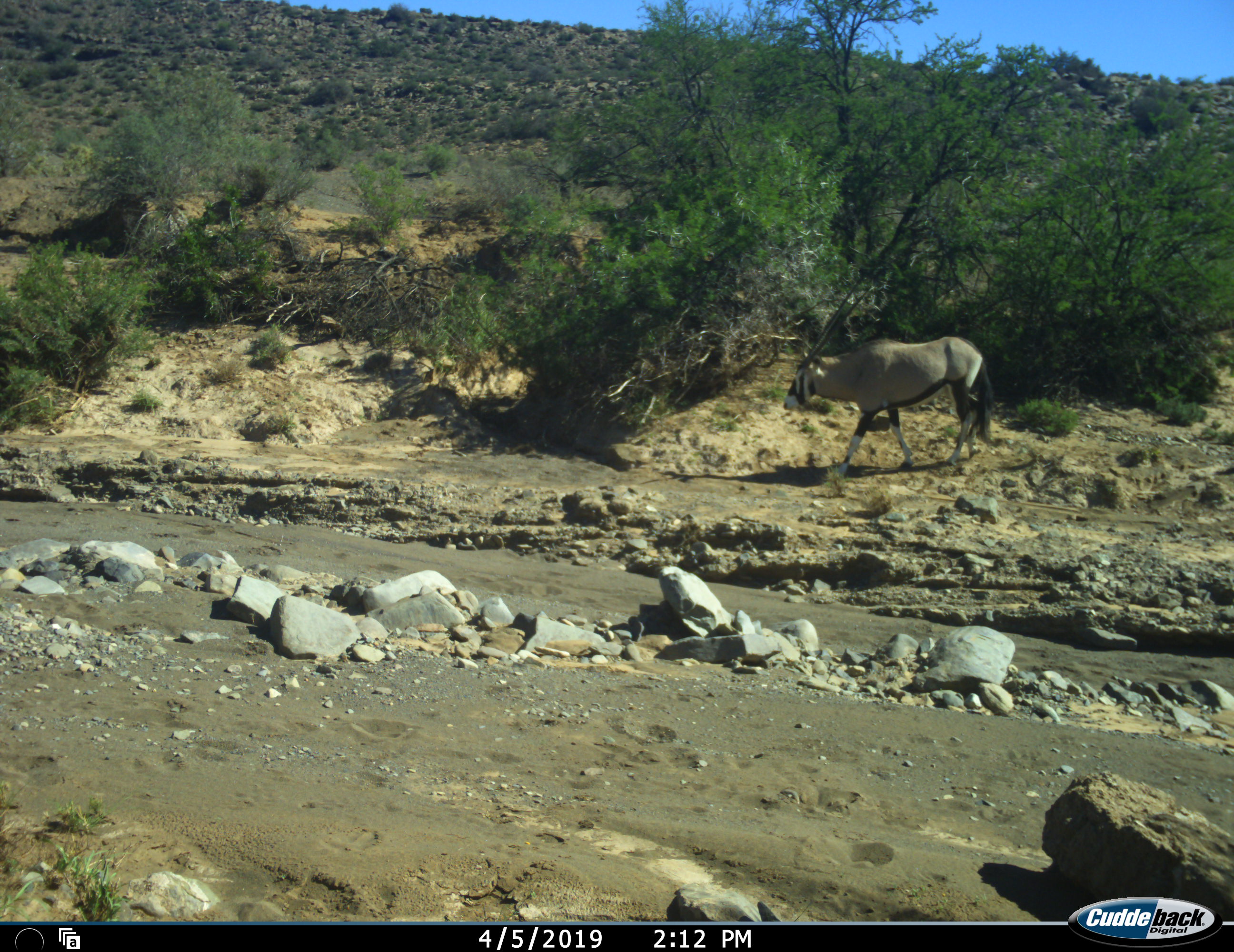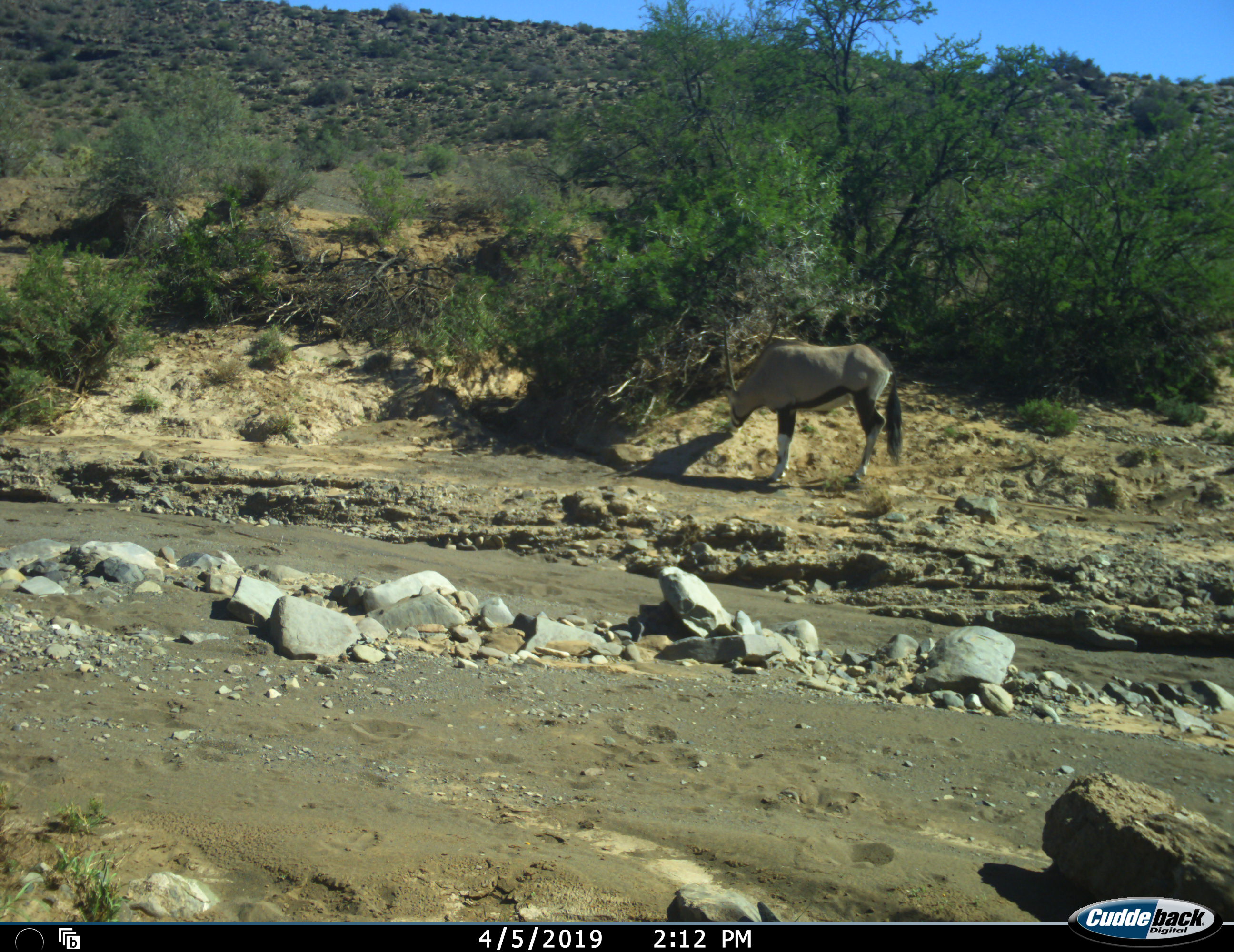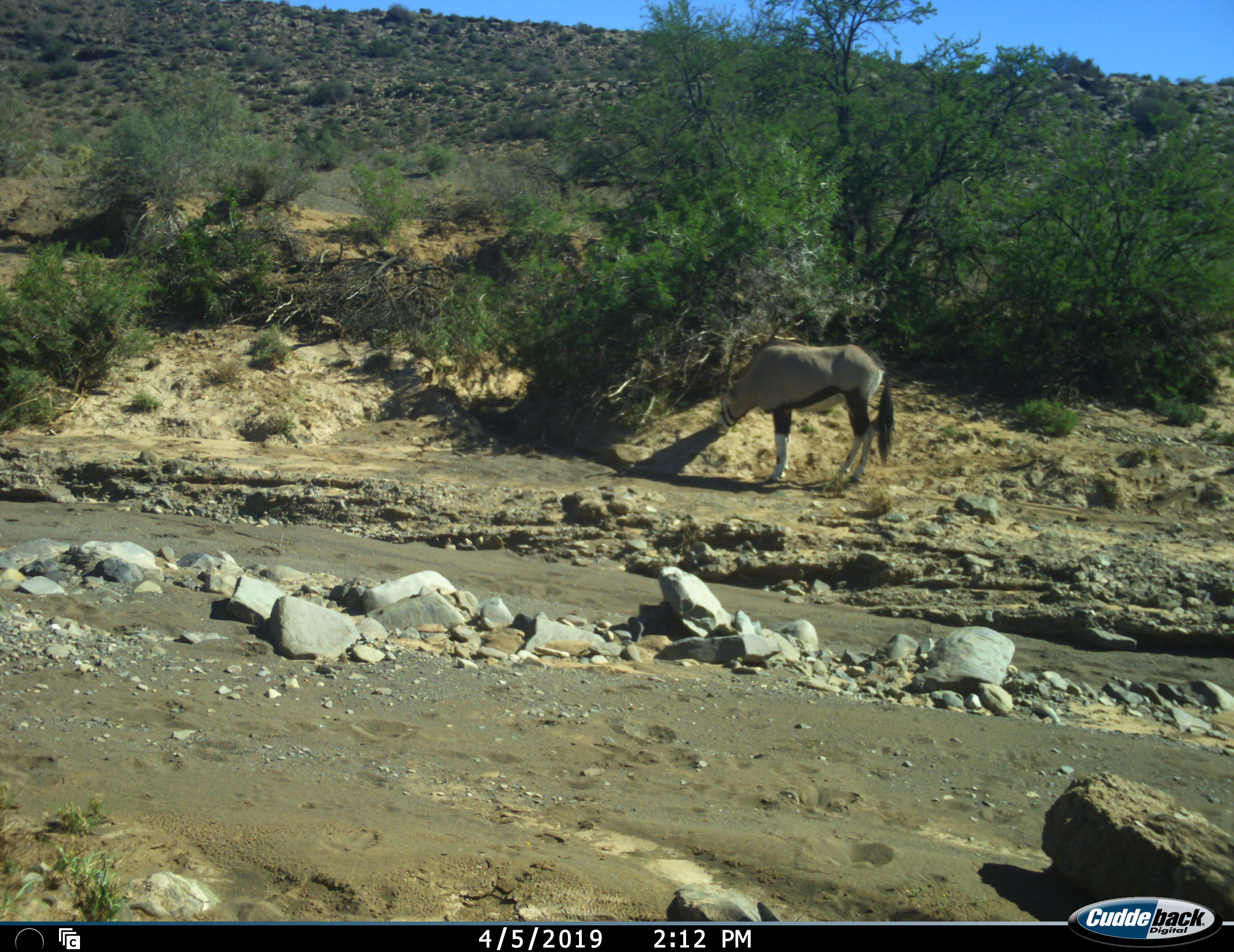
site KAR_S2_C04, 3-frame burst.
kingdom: Animalia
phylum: Chordata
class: Mammalia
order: Artiodactyla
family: Bovidae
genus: Oryx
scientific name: Oryx gazella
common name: gemsbok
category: oryx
Oryx (gemsbok) (Oryx gazella), count 1. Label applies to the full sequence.